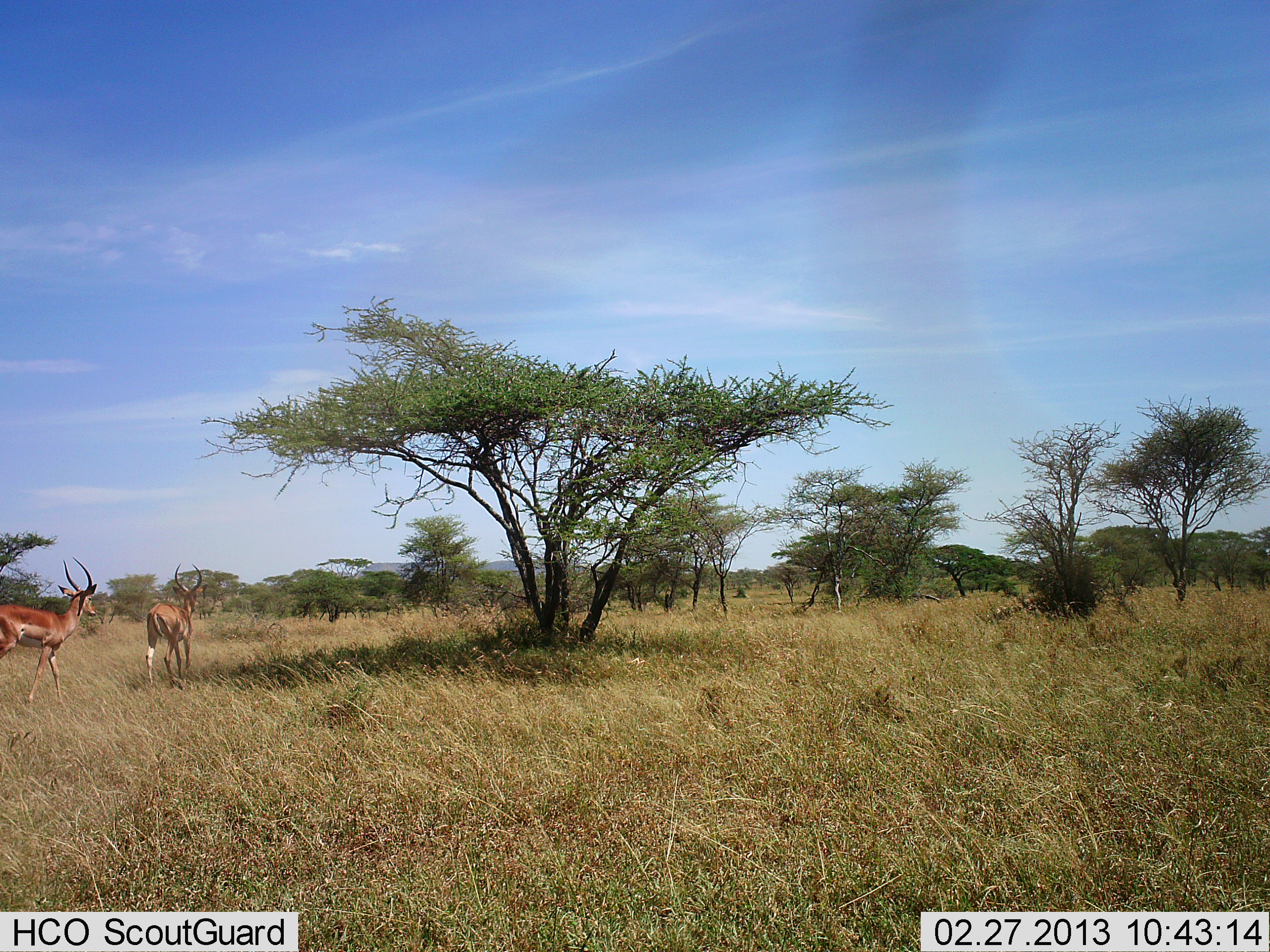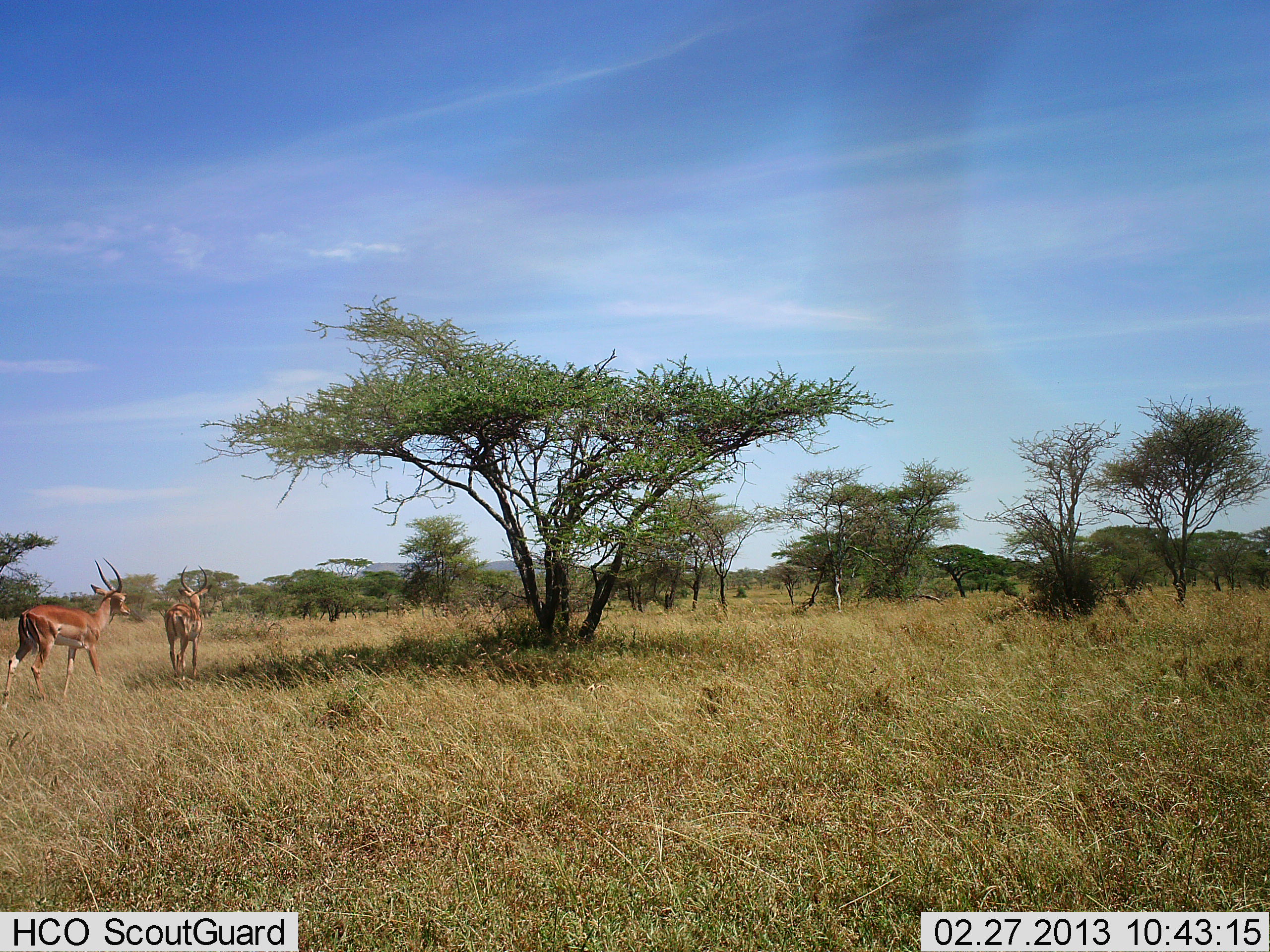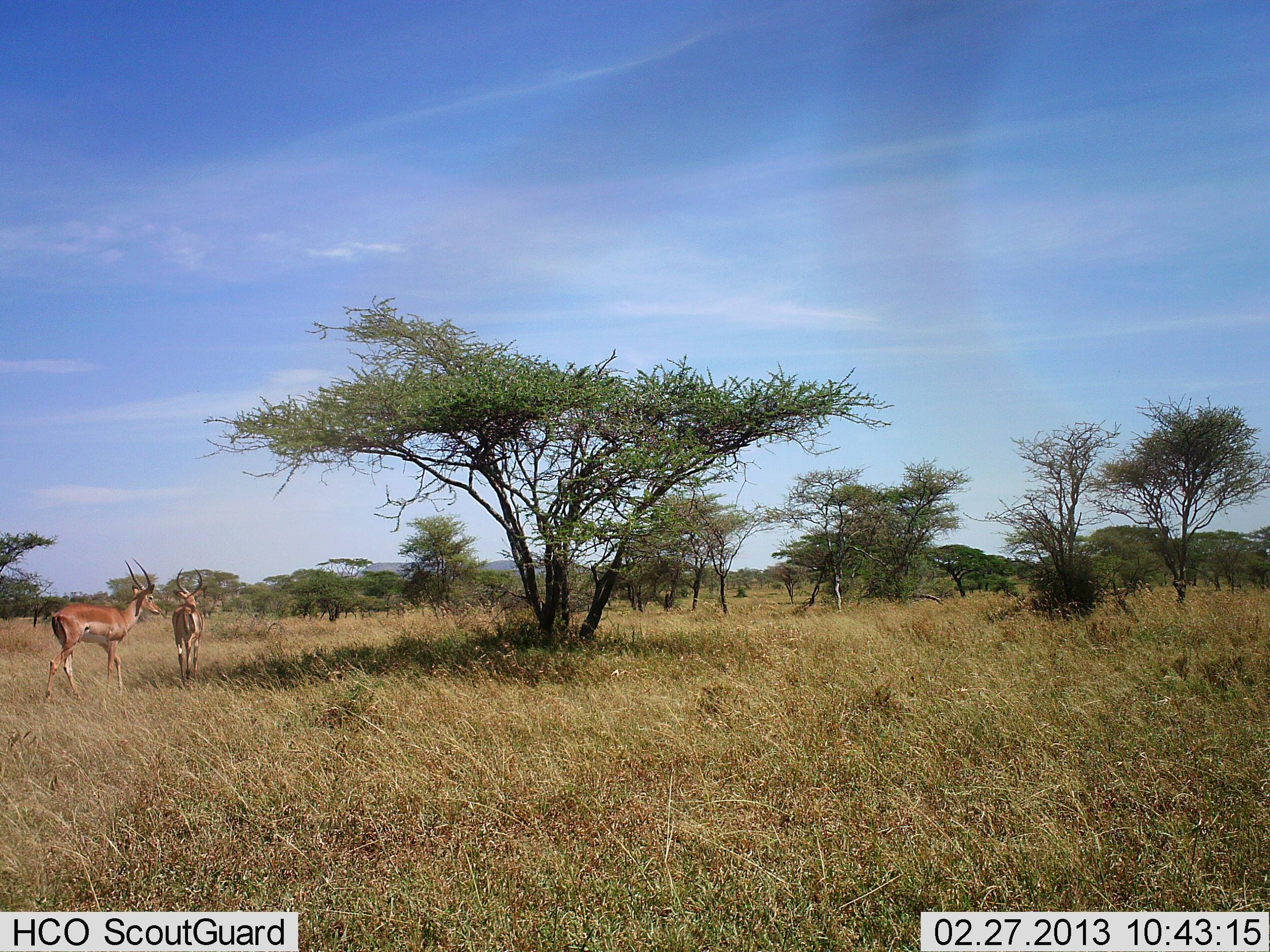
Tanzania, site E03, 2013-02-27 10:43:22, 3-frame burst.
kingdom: Animalia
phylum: Chordata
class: Mammalia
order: Artiodactyla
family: Bovidae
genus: Aepyceros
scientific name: Aepyceros melampus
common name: impala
Impala (Aepyceros melampus), count 2. Behavior (volunteer vote fractions): standing 7%, resting 0%, moving 93%, interacting 0%. Young present (vote fraction): 0%. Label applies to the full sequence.